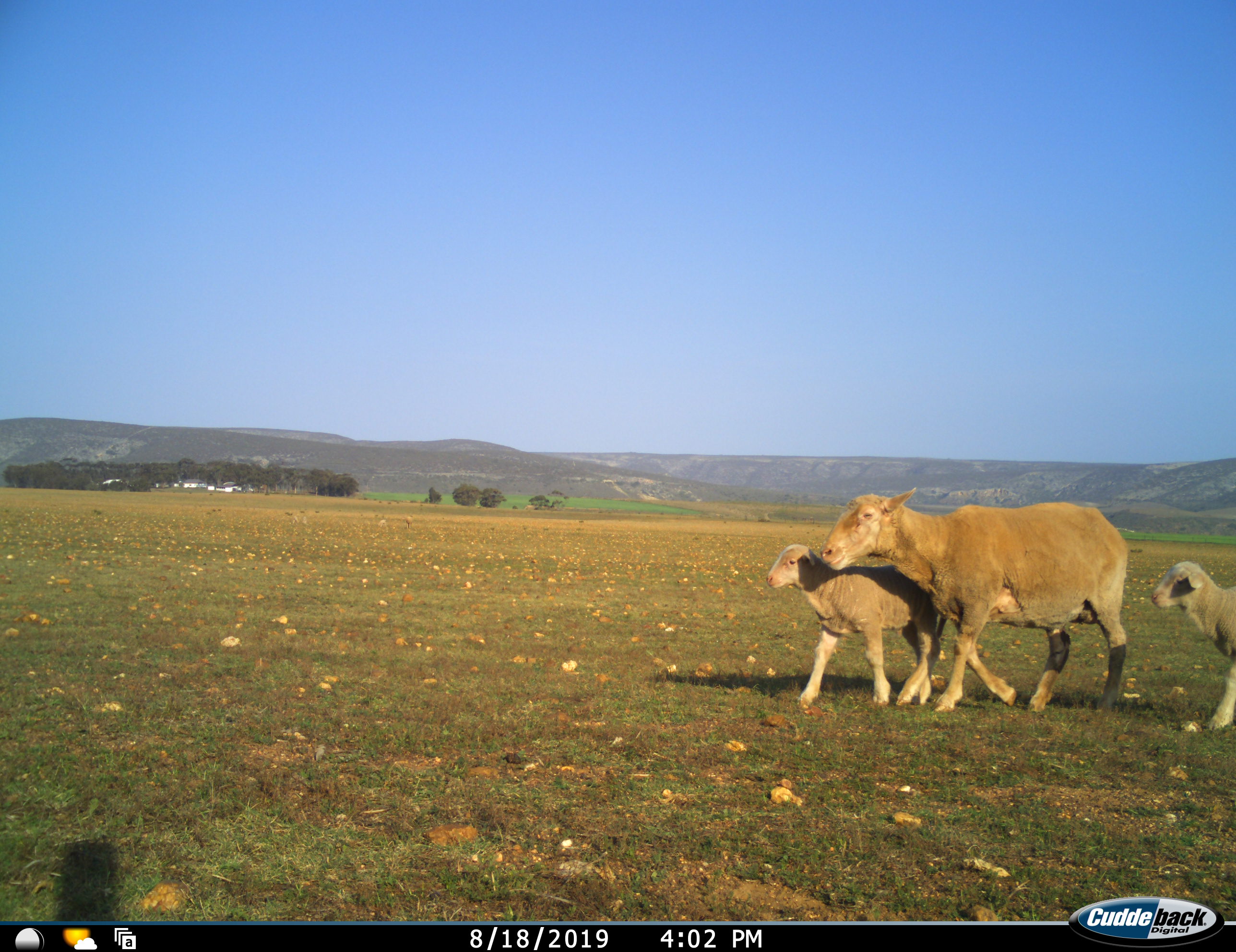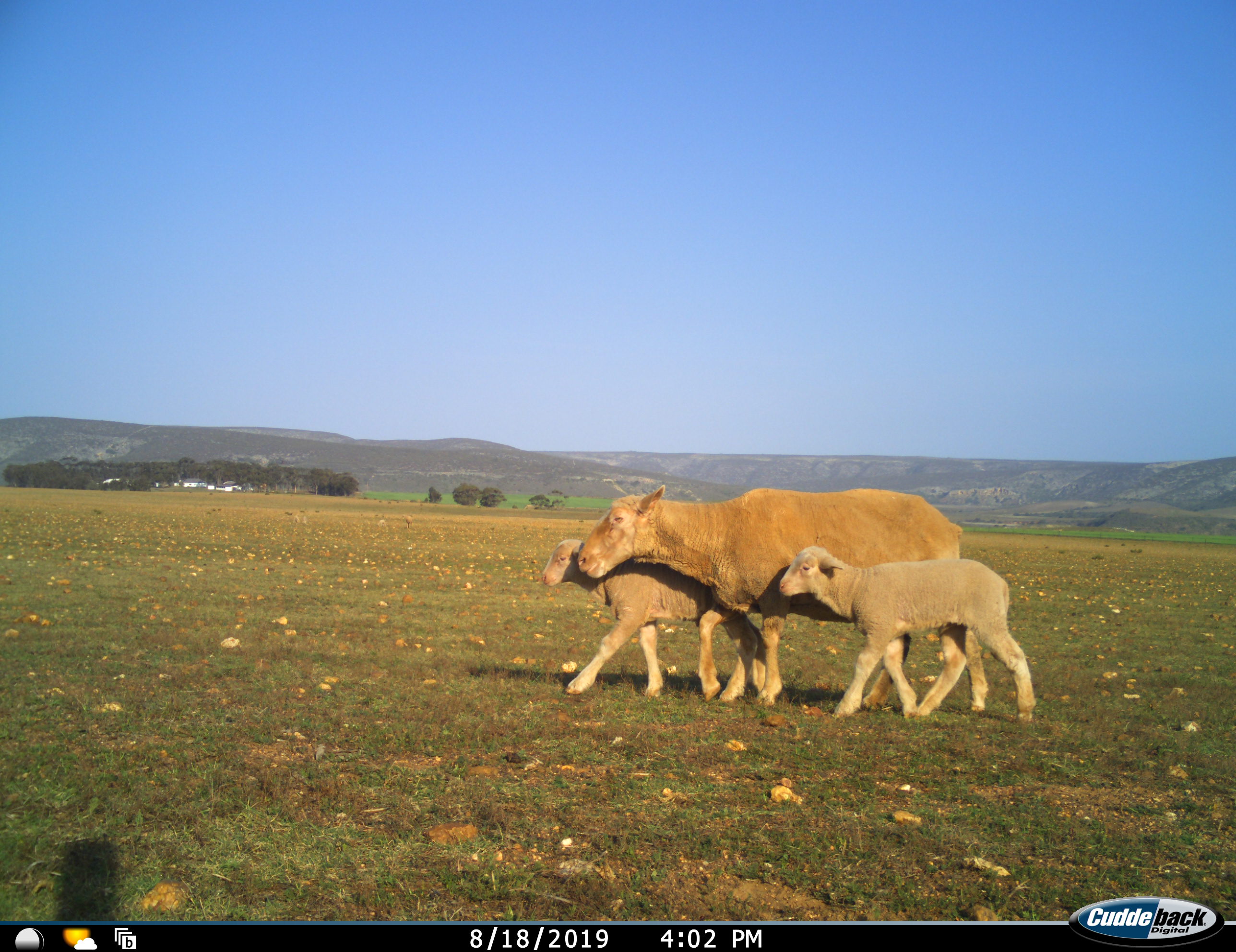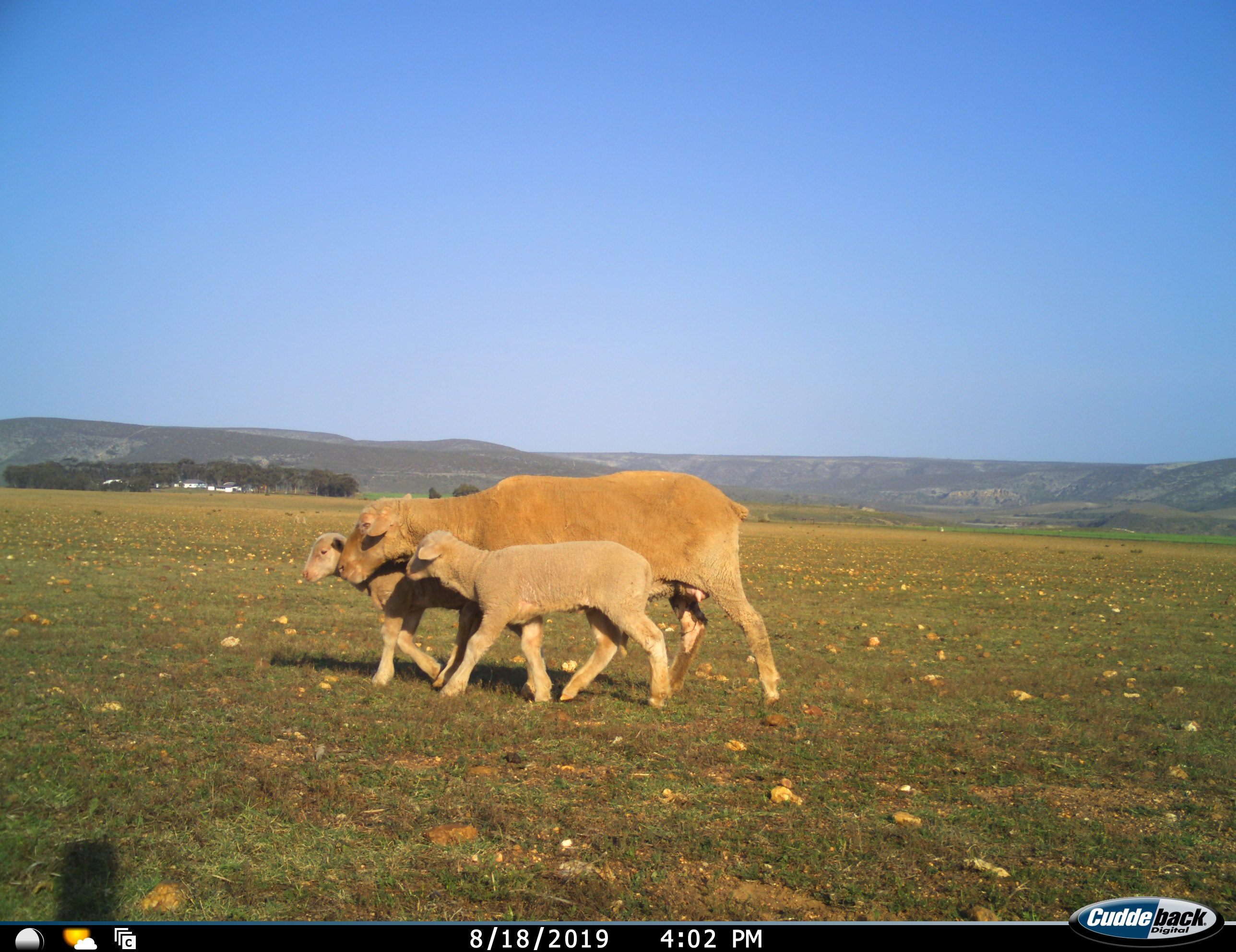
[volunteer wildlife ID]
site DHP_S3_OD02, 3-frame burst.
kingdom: Animalia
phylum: Chordata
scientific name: Vertebrata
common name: domestic animal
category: domesticanimal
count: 3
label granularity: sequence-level